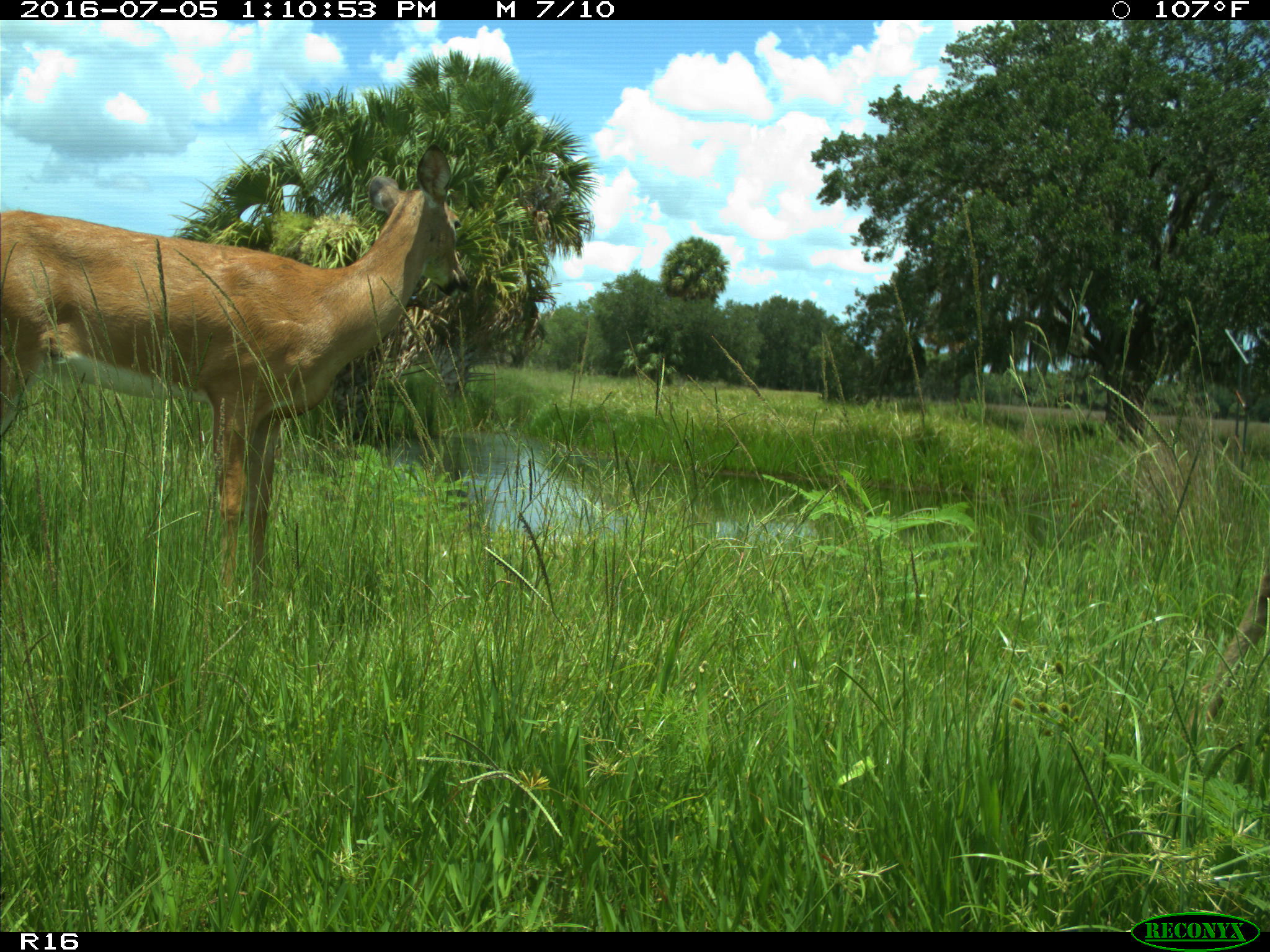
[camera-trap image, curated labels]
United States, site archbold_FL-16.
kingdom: Animalia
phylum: Chordata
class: Mammalia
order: Artiodactyla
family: Cervidae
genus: Odocoileus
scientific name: Odocoileus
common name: deer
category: unidentified deer